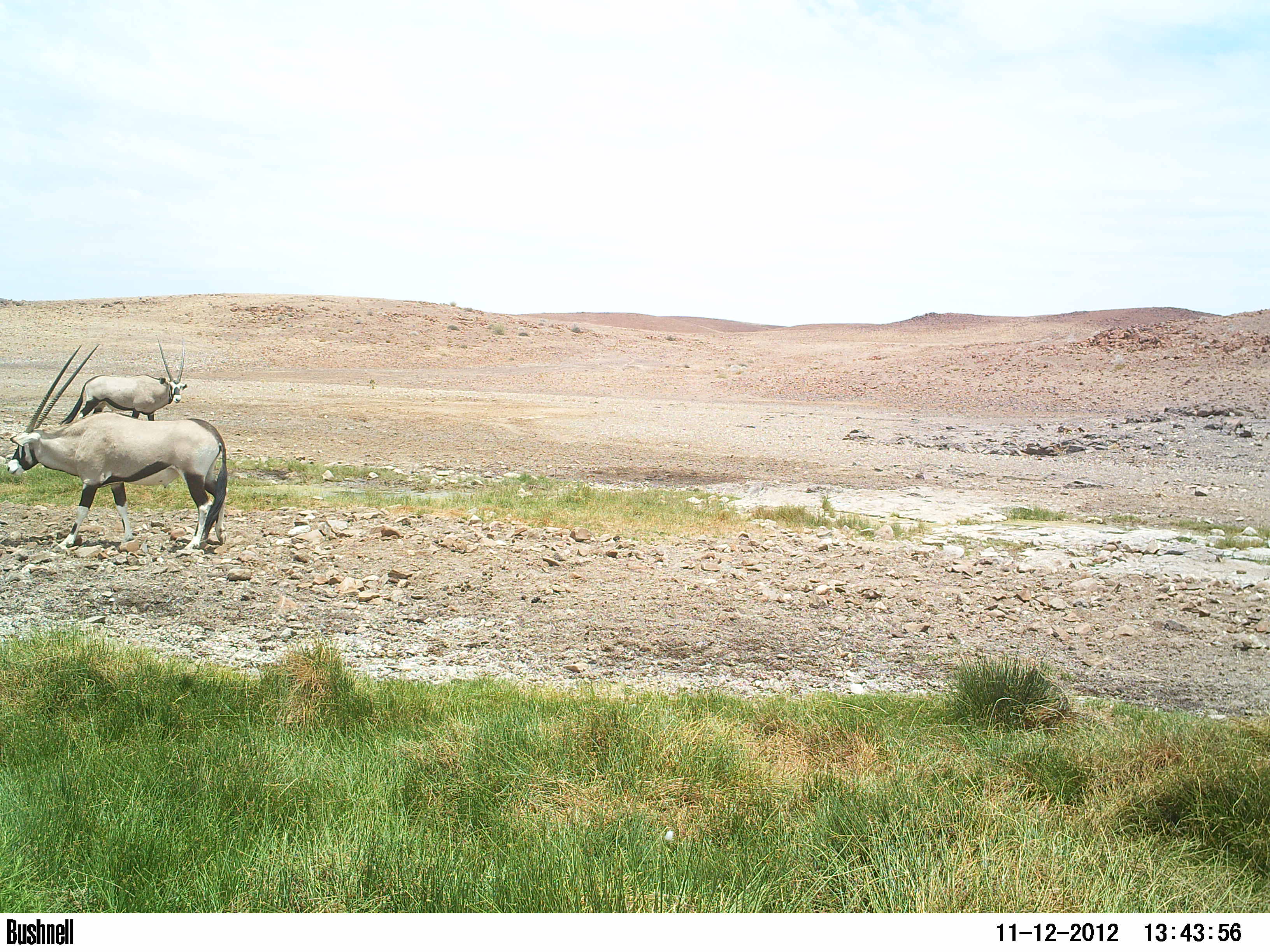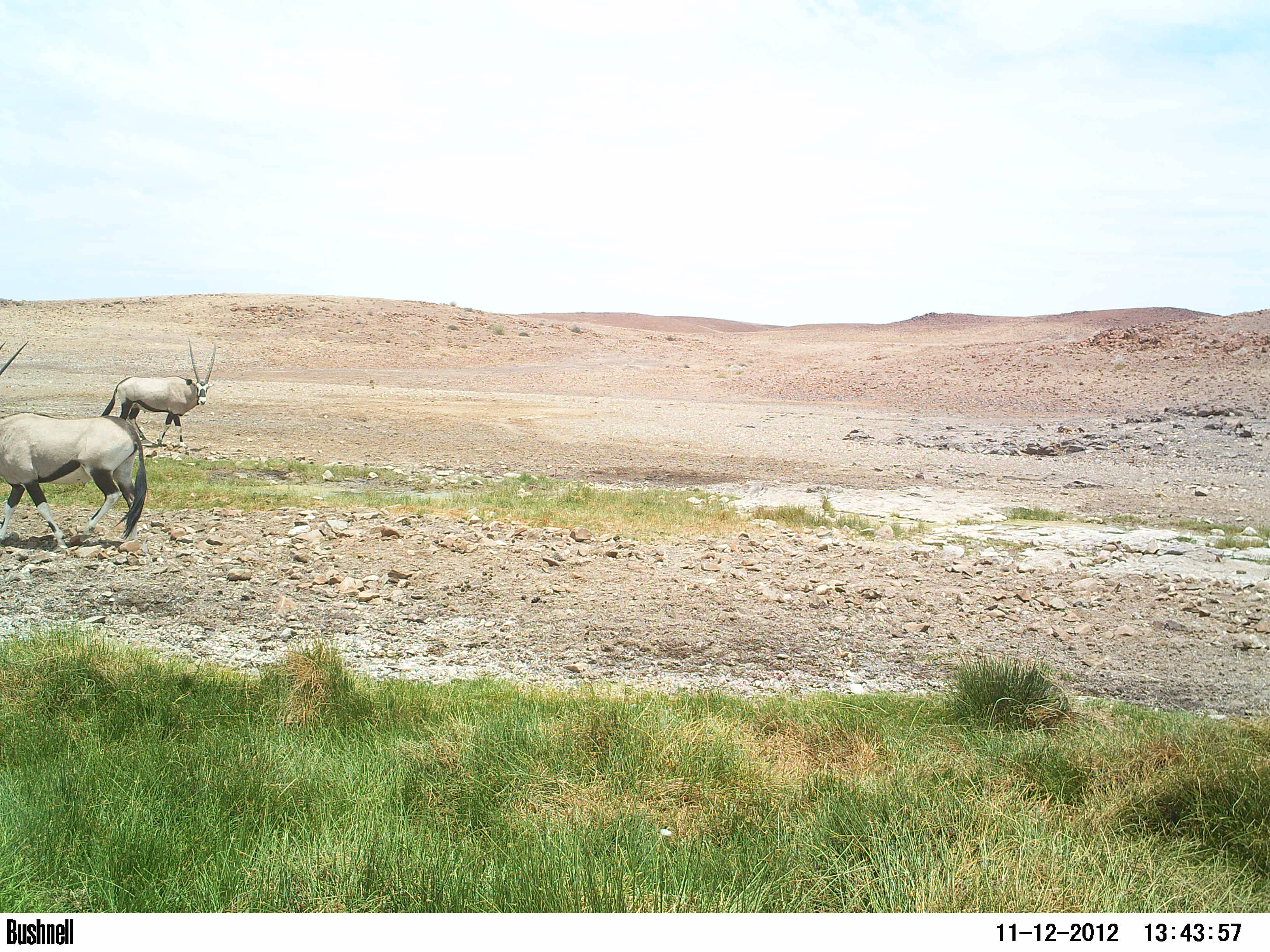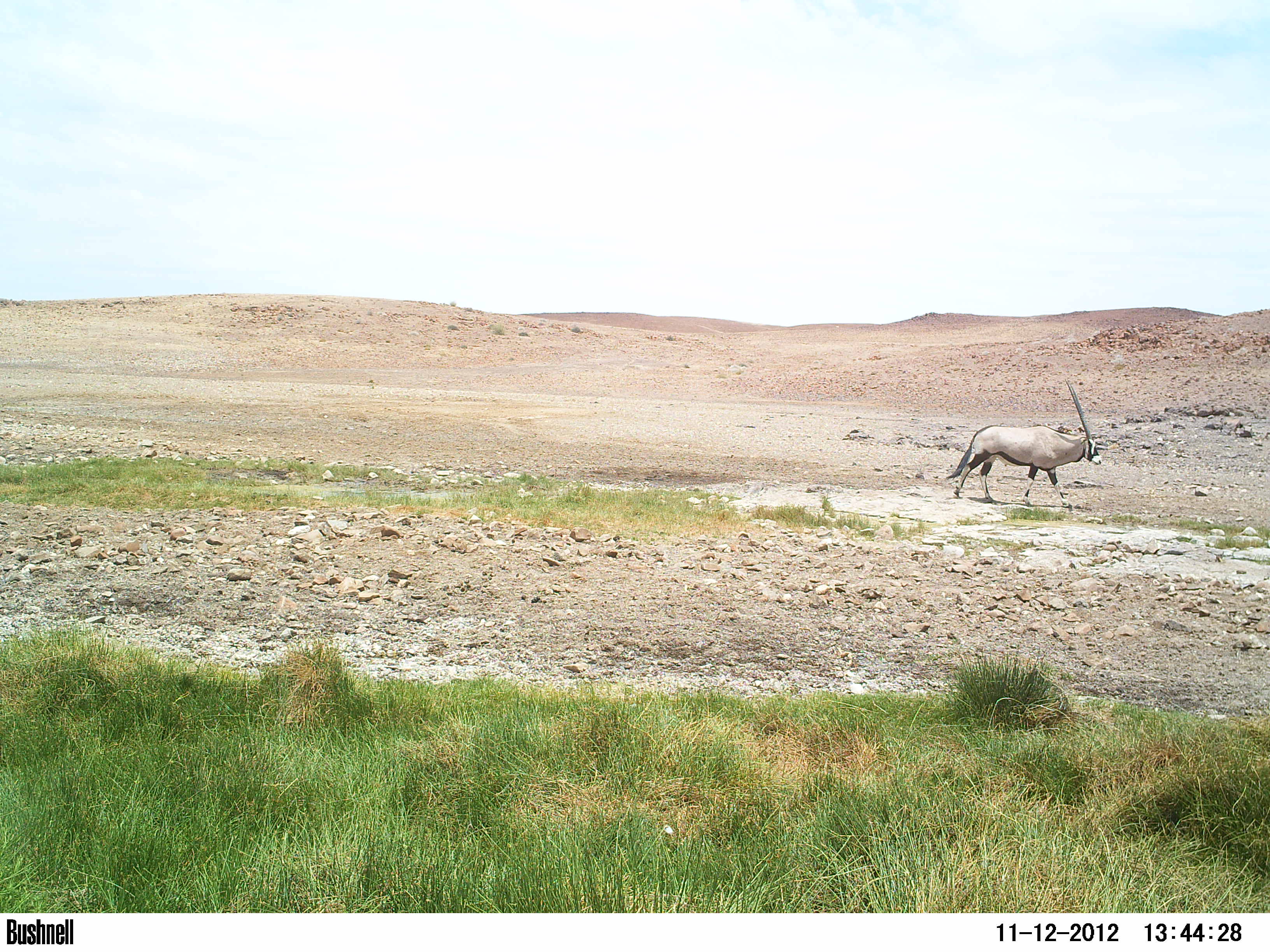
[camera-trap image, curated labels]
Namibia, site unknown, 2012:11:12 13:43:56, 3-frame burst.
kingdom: Animalia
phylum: Chordata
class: Mammalia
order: Artiodactyla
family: Bovidae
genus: Oryx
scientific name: Oryx gazella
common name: gemsbok